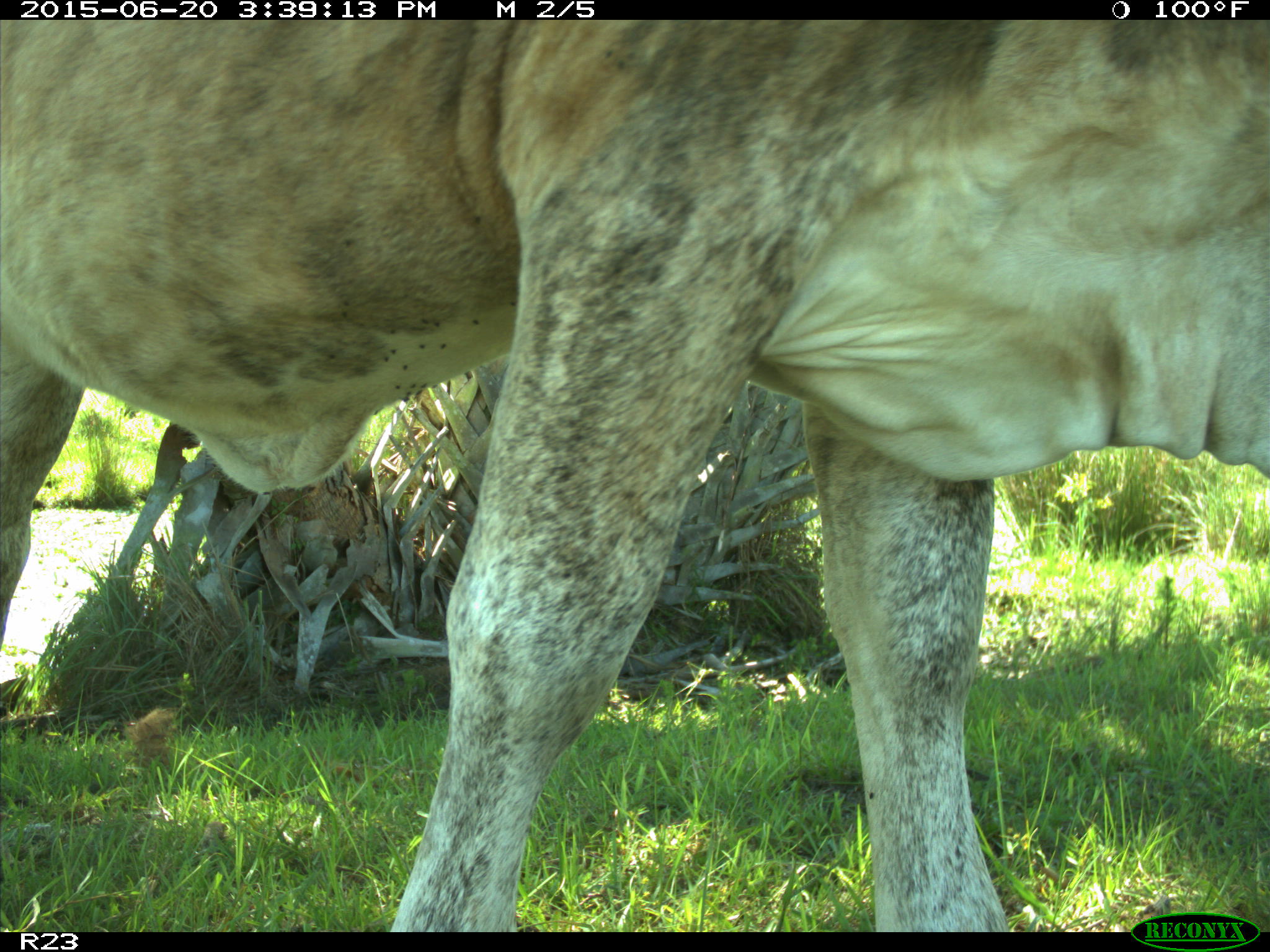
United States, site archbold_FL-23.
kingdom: Animalia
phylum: Chordata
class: Mammalia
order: Artiodactyla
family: Bovidae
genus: Bos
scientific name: Bos taurus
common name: domestic cow